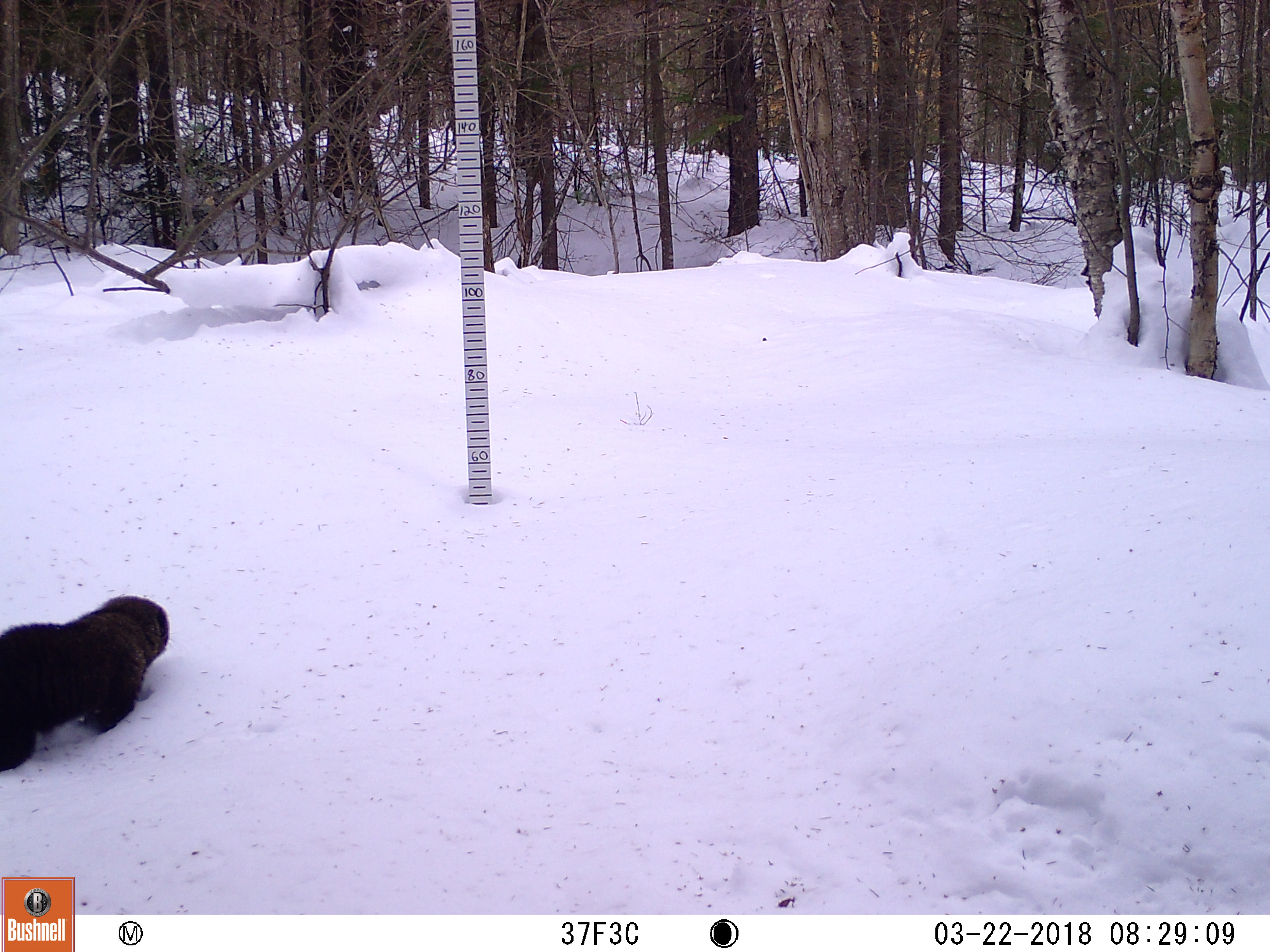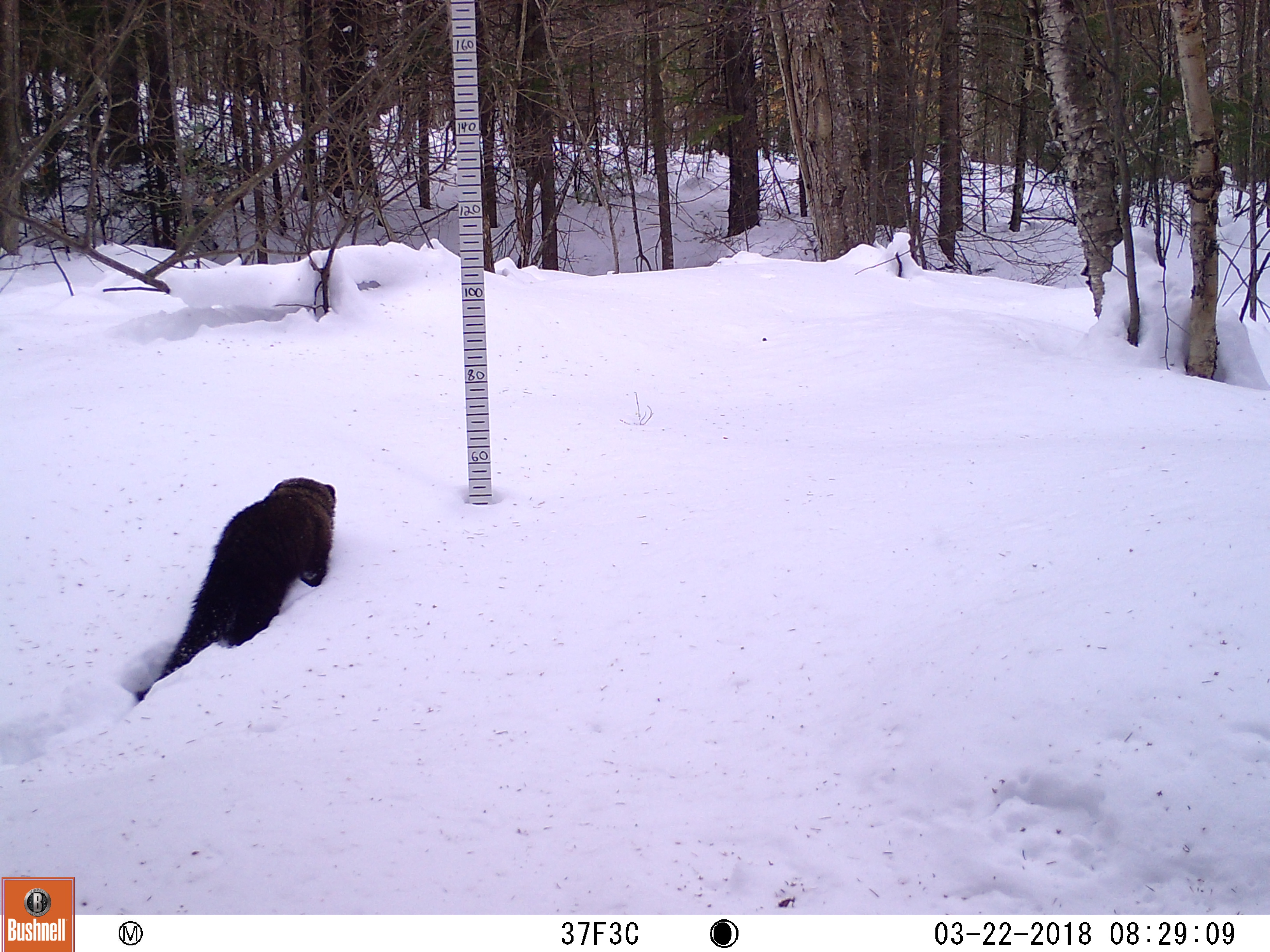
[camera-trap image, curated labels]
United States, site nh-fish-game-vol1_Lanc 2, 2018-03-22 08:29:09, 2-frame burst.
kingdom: Animalia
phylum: Chordata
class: Mammalia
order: Carnivora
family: Mustelidae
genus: Pekania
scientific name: Pekania pennanti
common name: fisher